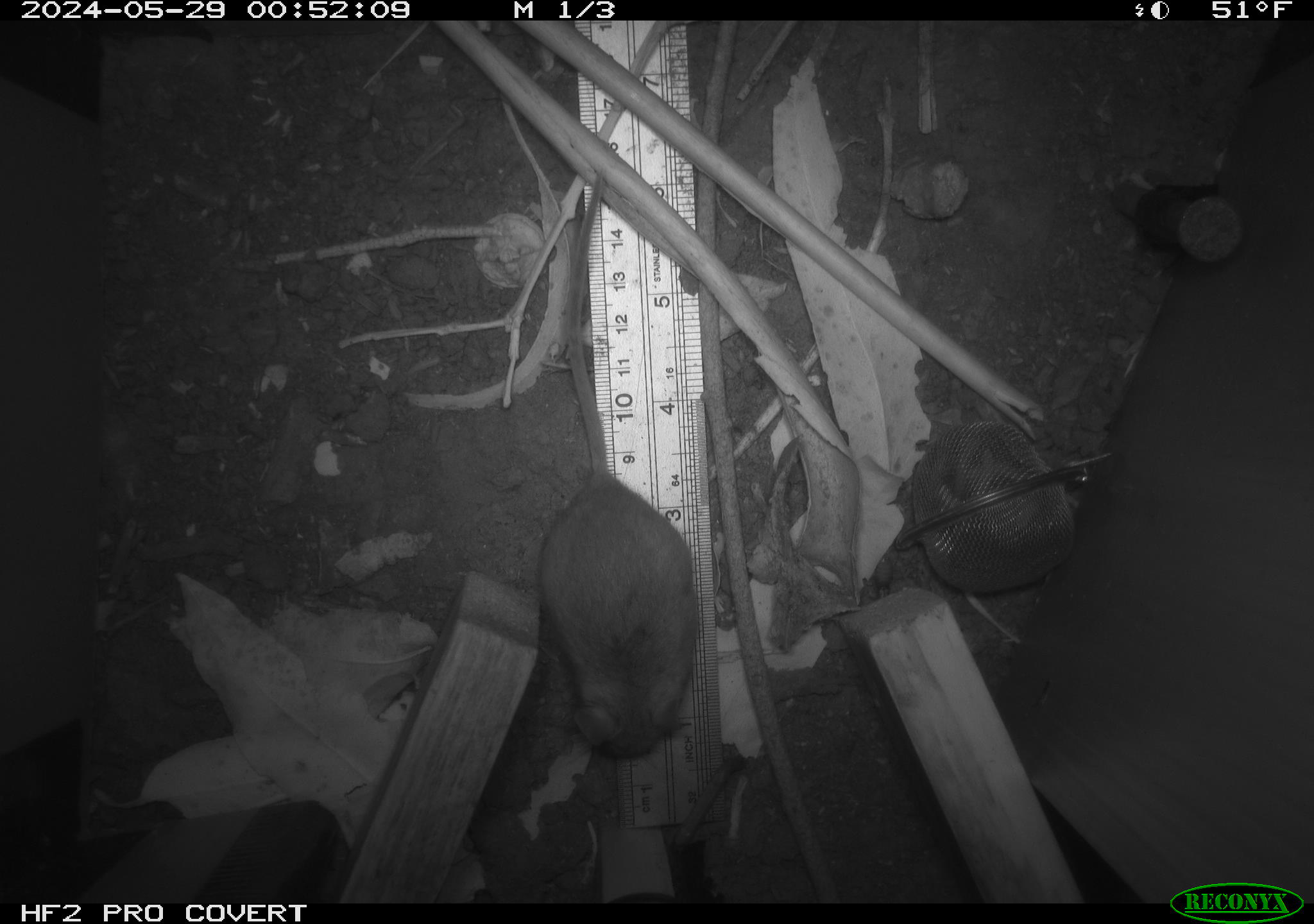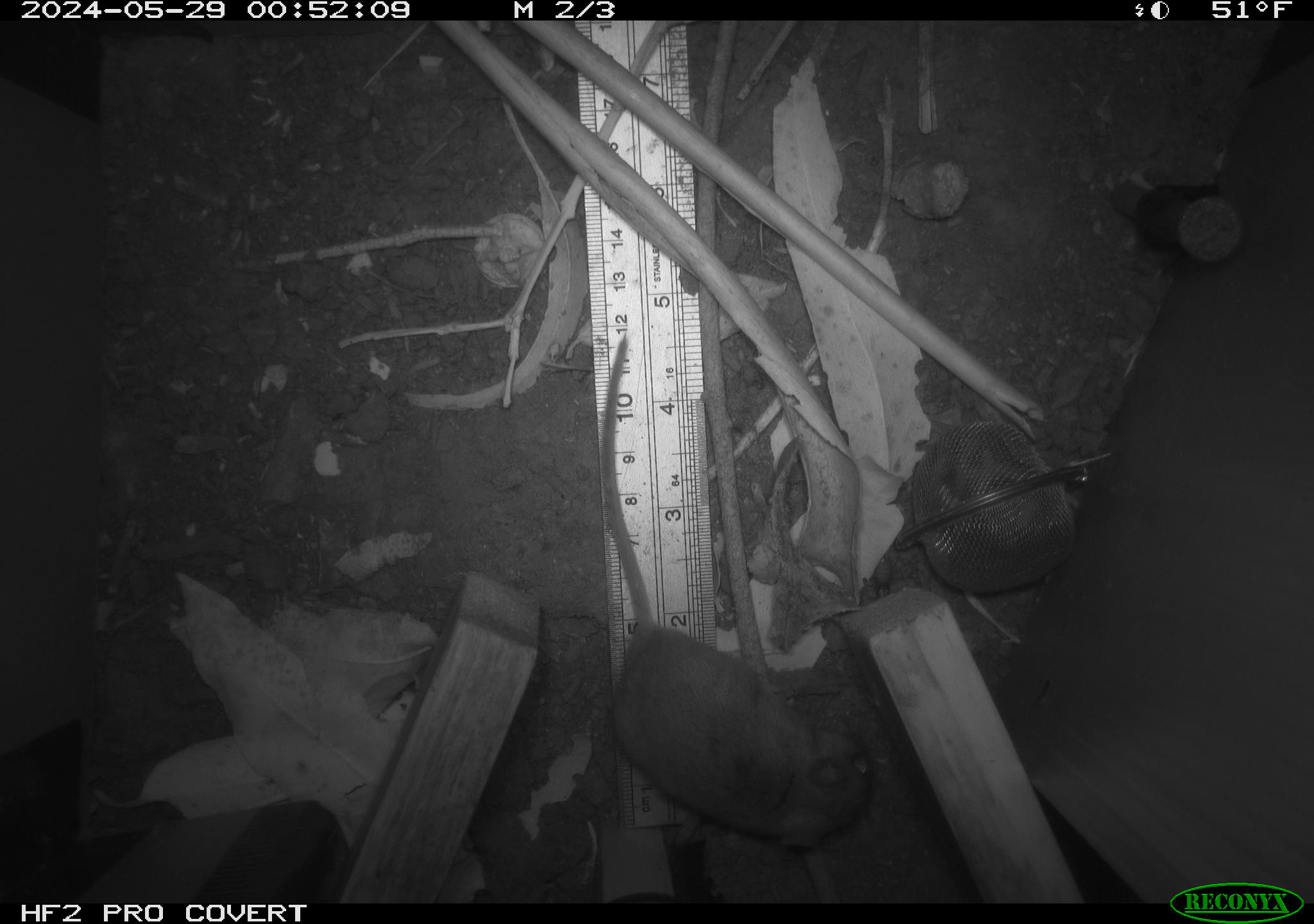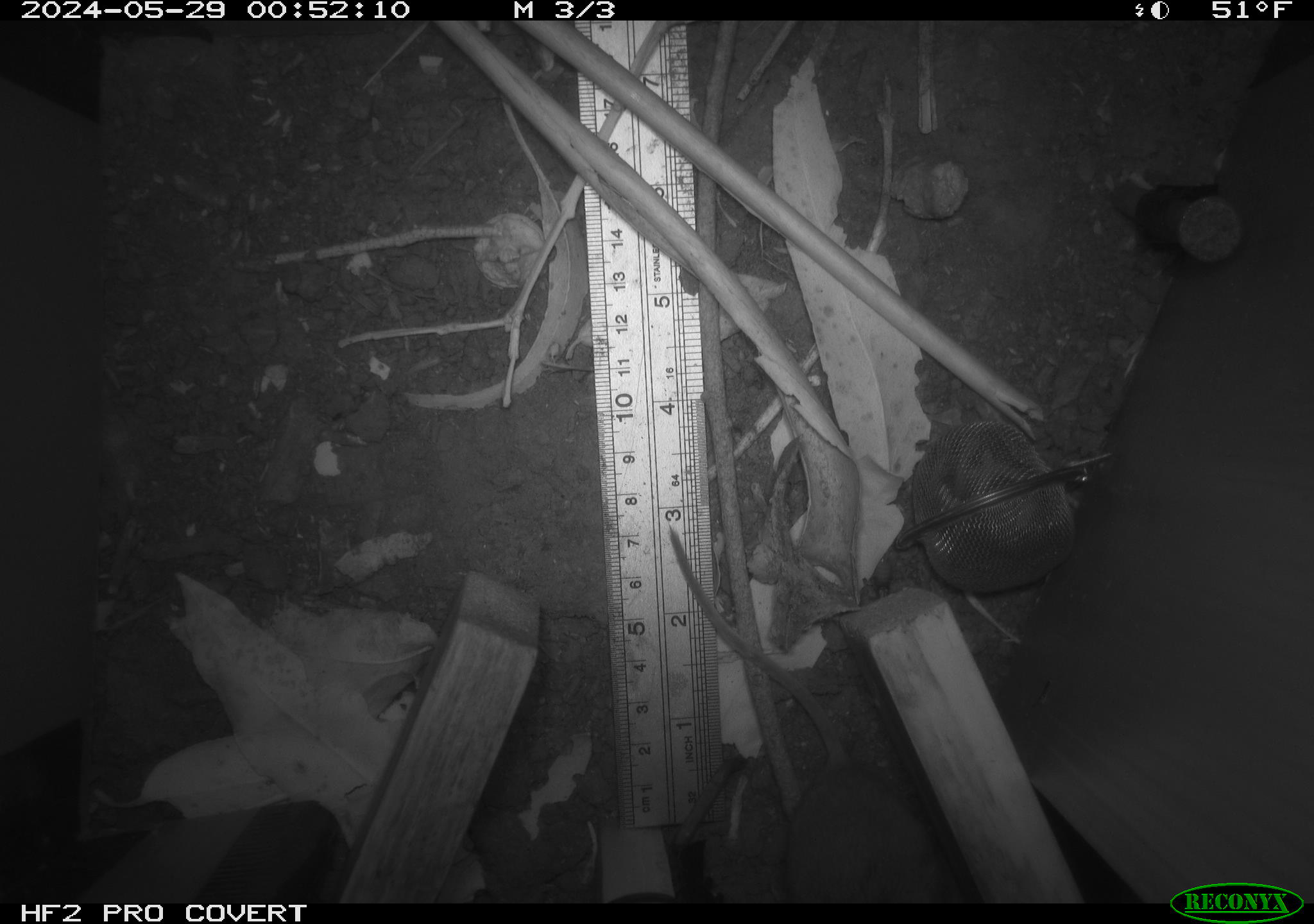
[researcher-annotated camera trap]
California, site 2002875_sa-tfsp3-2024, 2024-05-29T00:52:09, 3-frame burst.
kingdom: Animalia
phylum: Chordata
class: Mammalia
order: Rodentia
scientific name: Rodentia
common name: mouse species